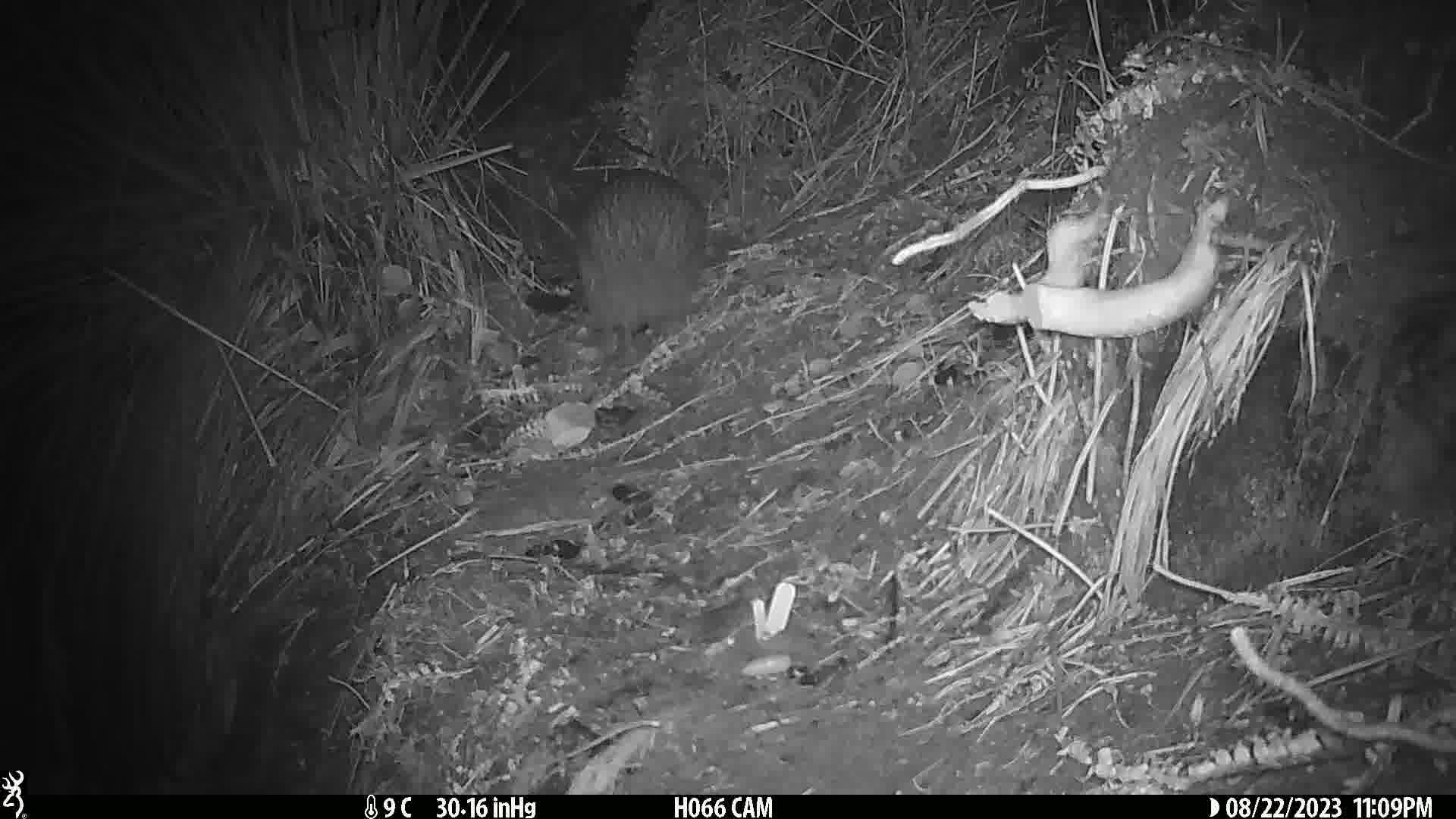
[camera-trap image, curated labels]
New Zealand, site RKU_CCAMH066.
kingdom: Animalia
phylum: Chordata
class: Aves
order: Apterygiformes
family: Apterygidae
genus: Apteryx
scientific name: Apteryx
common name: kiwi